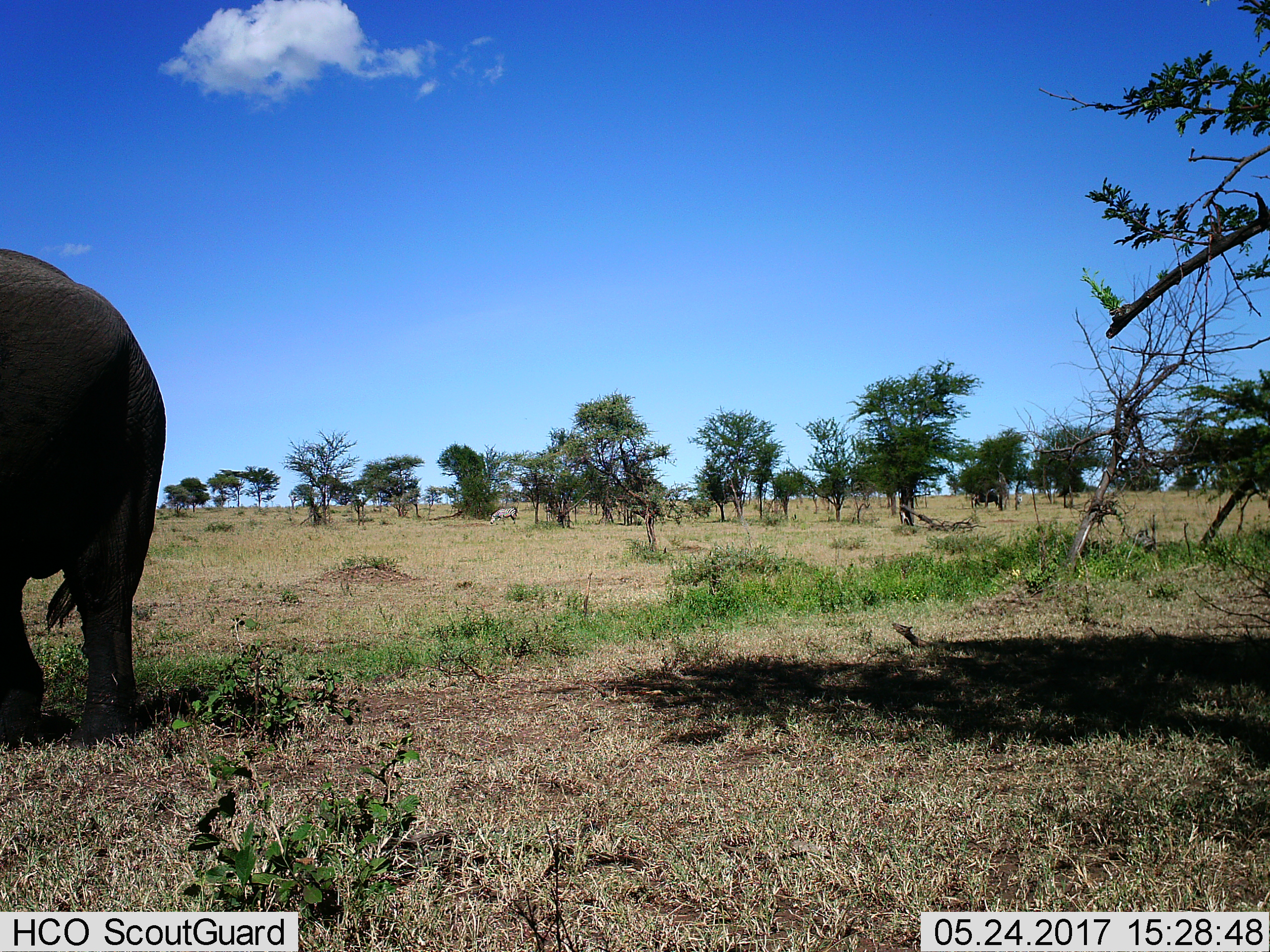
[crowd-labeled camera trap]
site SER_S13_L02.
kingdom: Animalia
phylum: Chordata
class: Mammalia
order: Proboscidea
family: Elephantidae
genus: Loxodonta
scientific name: Loxodonta africana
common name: african bush elephant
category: elephant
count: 1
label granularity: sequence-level